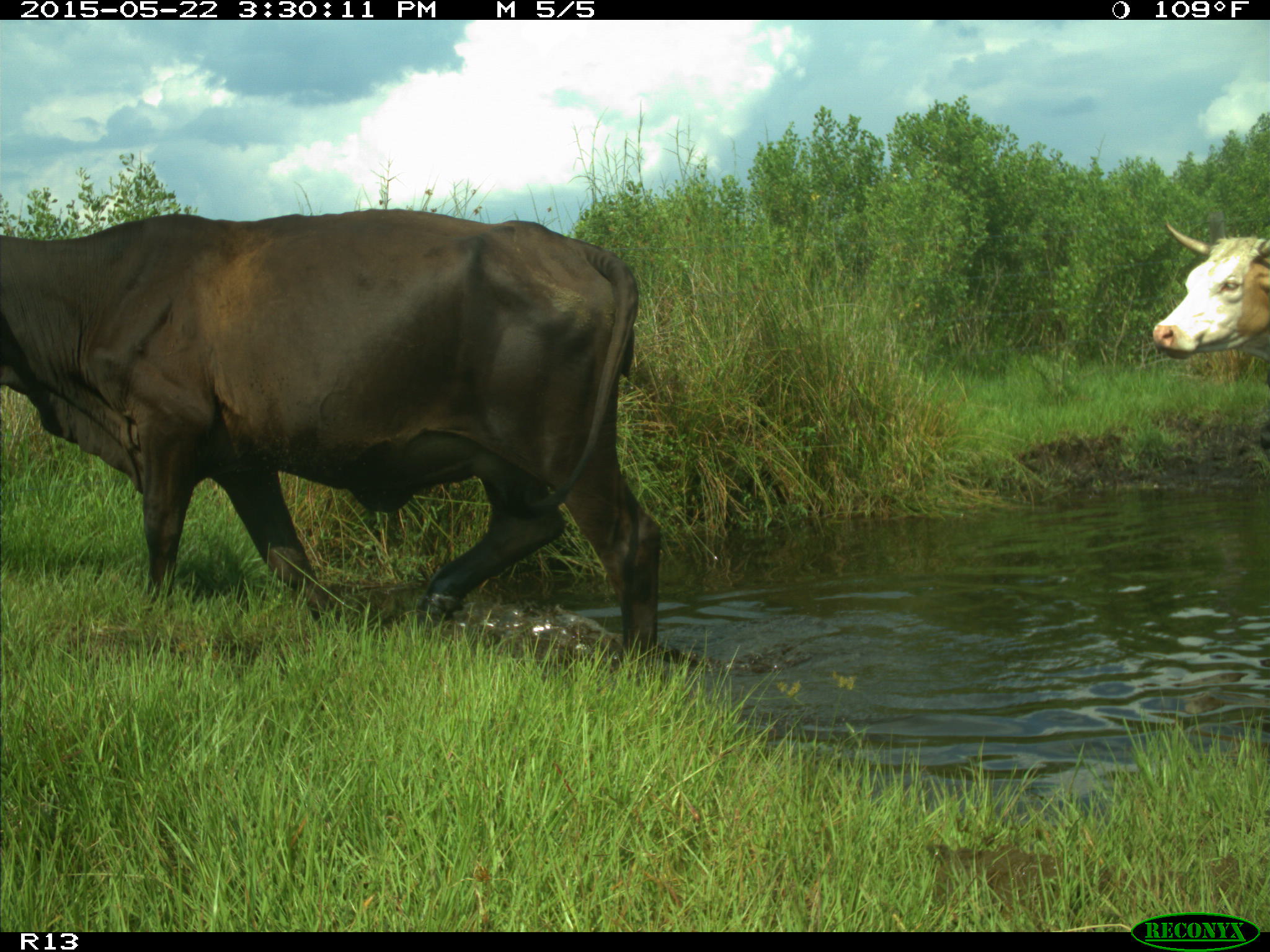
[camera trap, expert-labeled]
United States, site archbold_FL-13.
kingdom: Animalia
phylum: Chordata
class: Mammalia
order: Artiodactyla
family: Bovidae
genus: Bos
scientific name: Bos taurus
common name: domestic cow